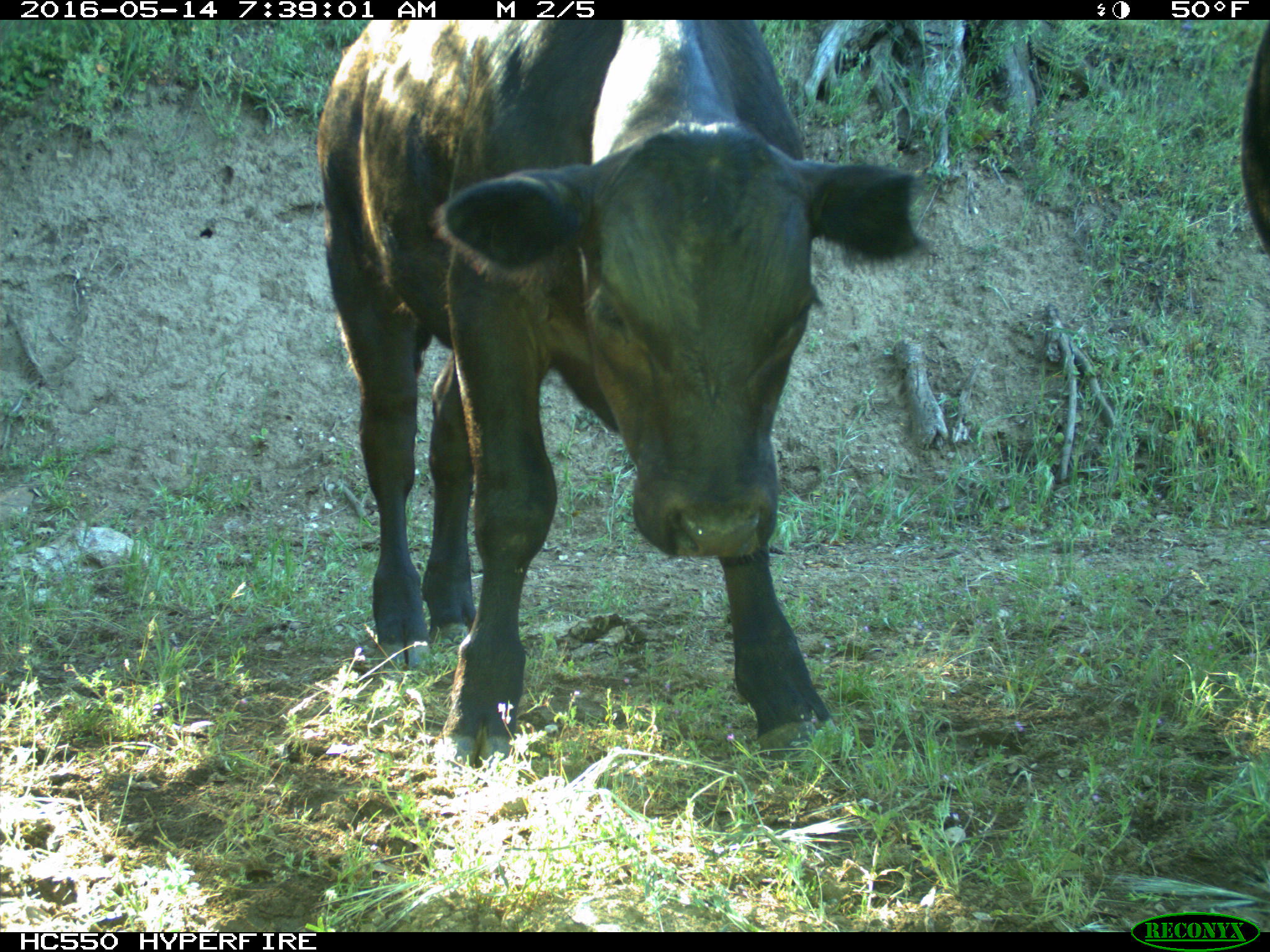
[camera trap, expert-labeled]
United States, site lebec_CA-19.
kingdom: Animalia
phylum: Chordata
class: Mammalia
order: Artiodactyla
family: Bovidae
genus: Bos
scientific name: Bos taurus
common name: domestic cow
Bos taurus (domestic cow).